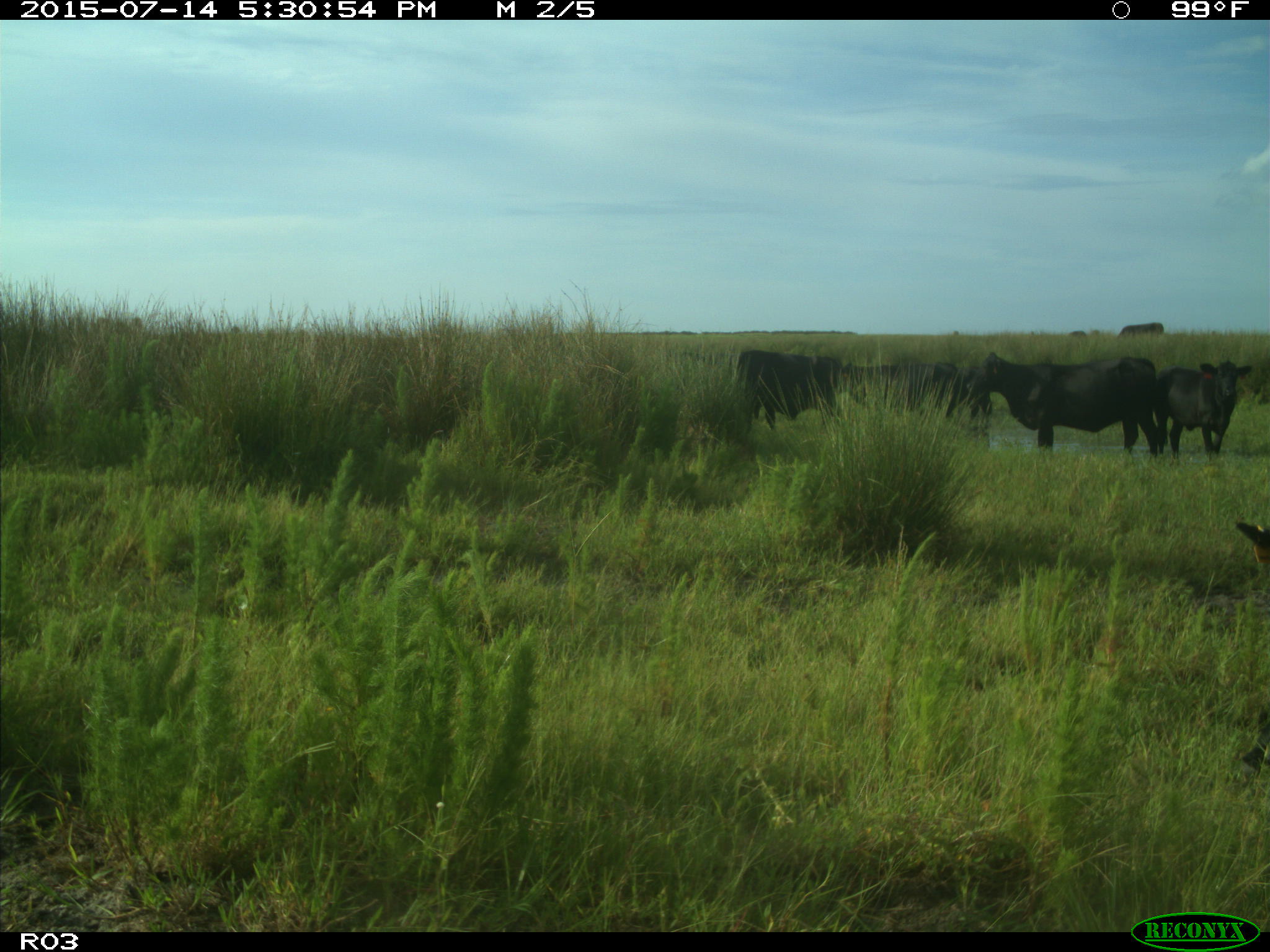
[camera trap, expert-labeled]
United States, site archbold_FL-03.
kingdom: Animalia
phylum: Chordata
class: Mammalia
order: Artiodactyla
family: Bovidae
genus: Bos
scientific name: Bos taurus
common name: domestic cow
Bos taurus (domestic cow).